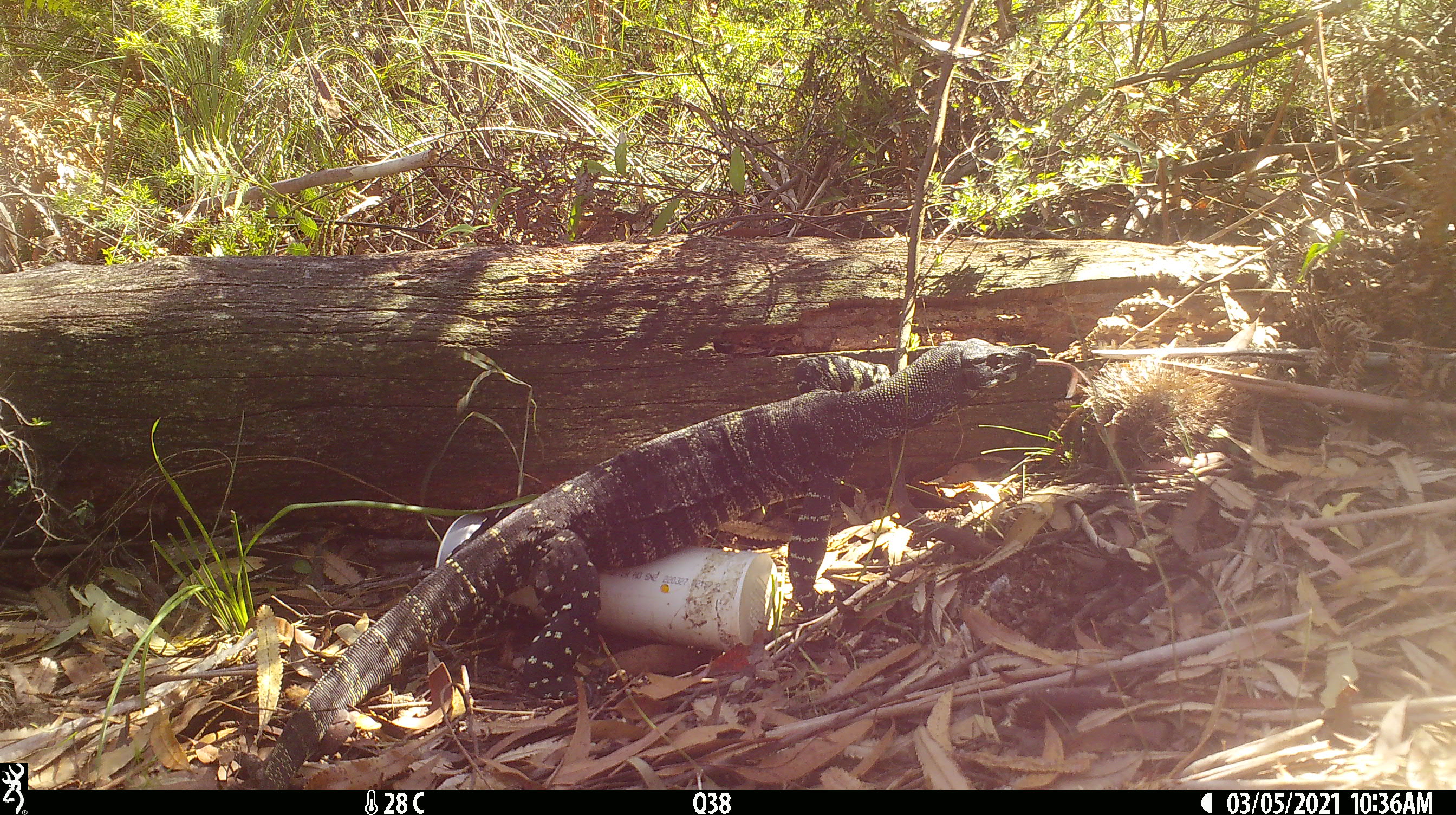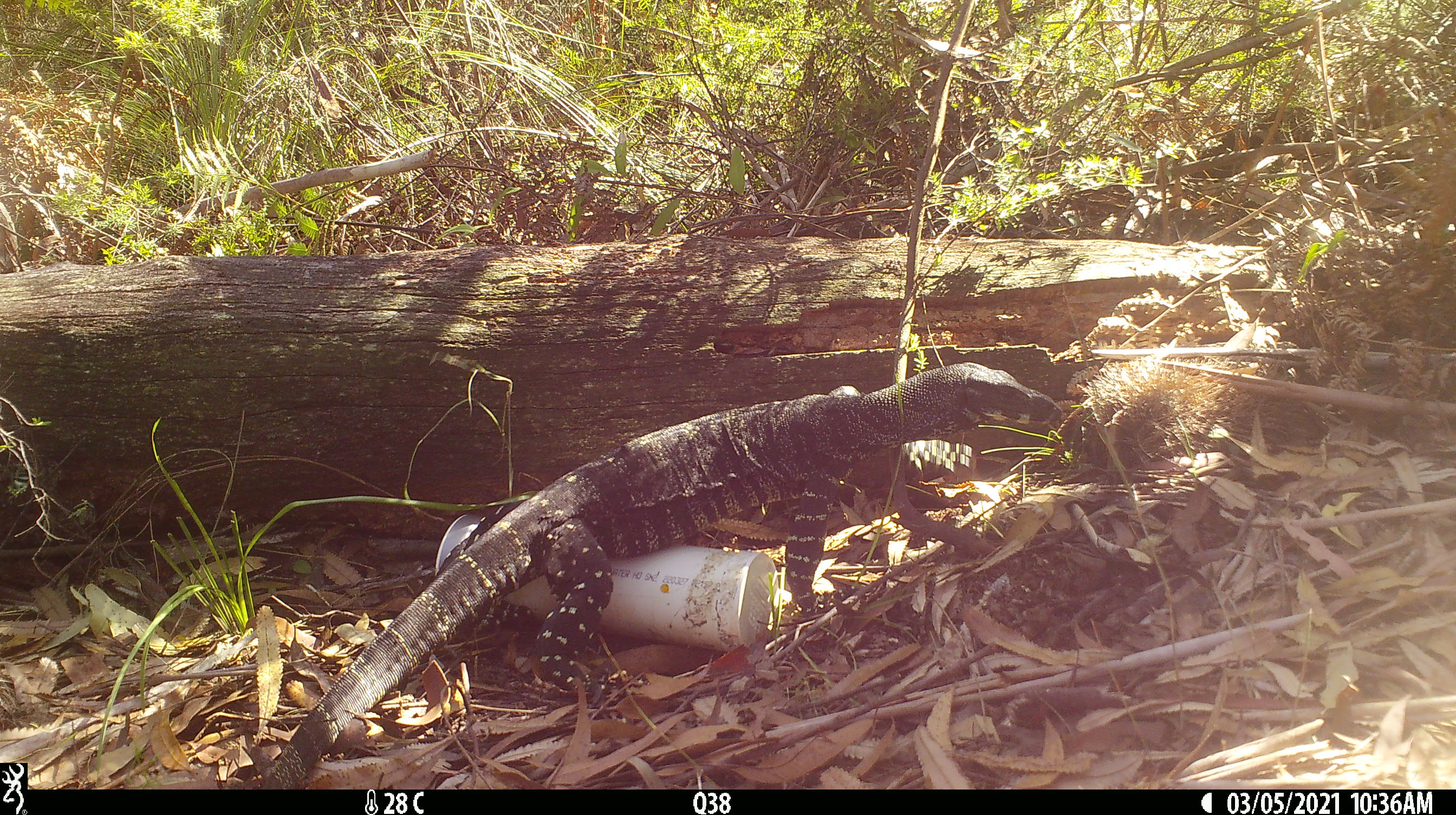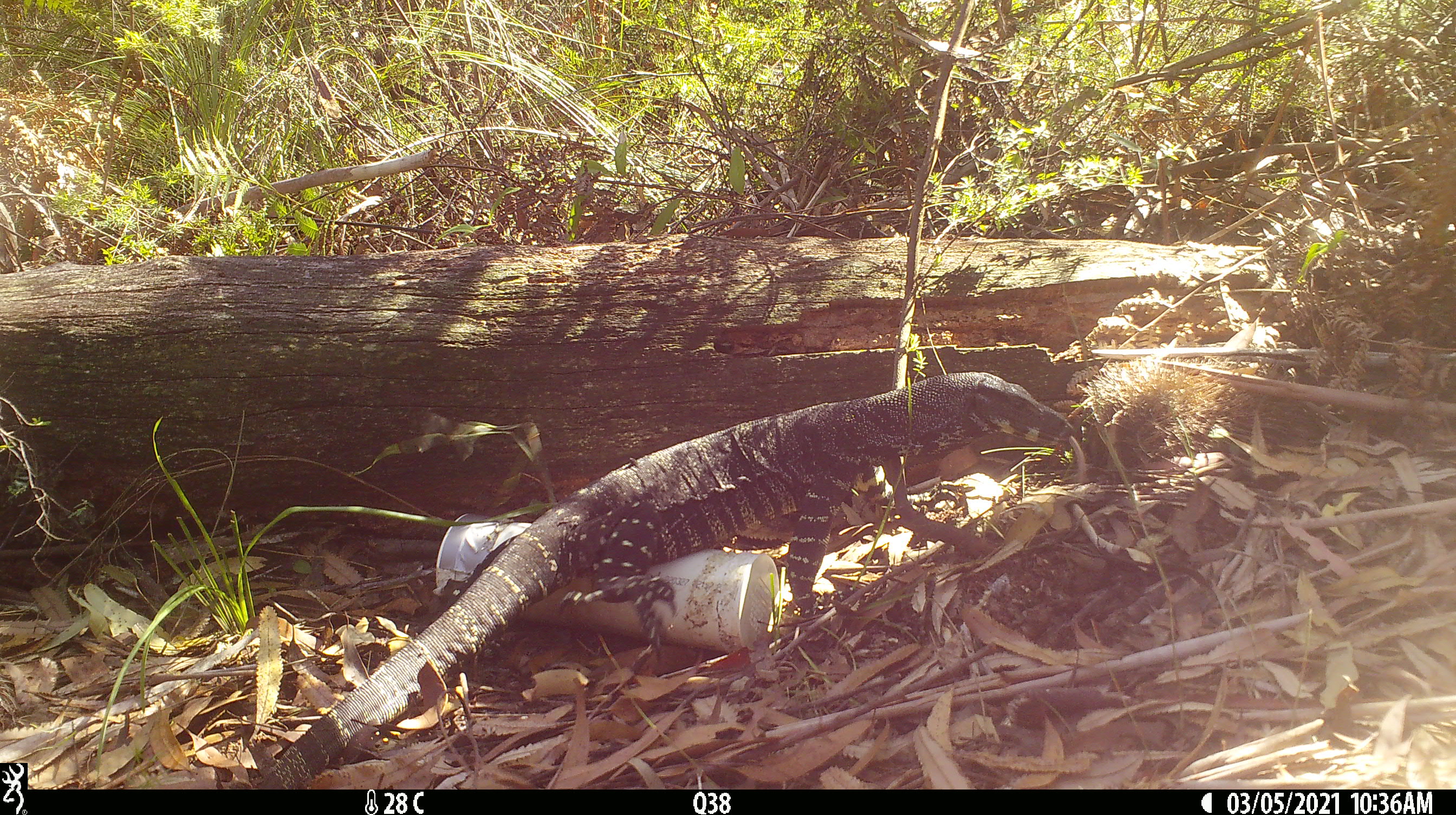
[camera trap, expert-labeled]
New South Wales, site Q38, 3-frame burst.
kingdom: Animalia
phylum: Chordata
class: Reptilia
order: Squamata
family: Varanidae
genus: Varanus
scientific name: Varanus varius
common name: lace monitor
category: goanna